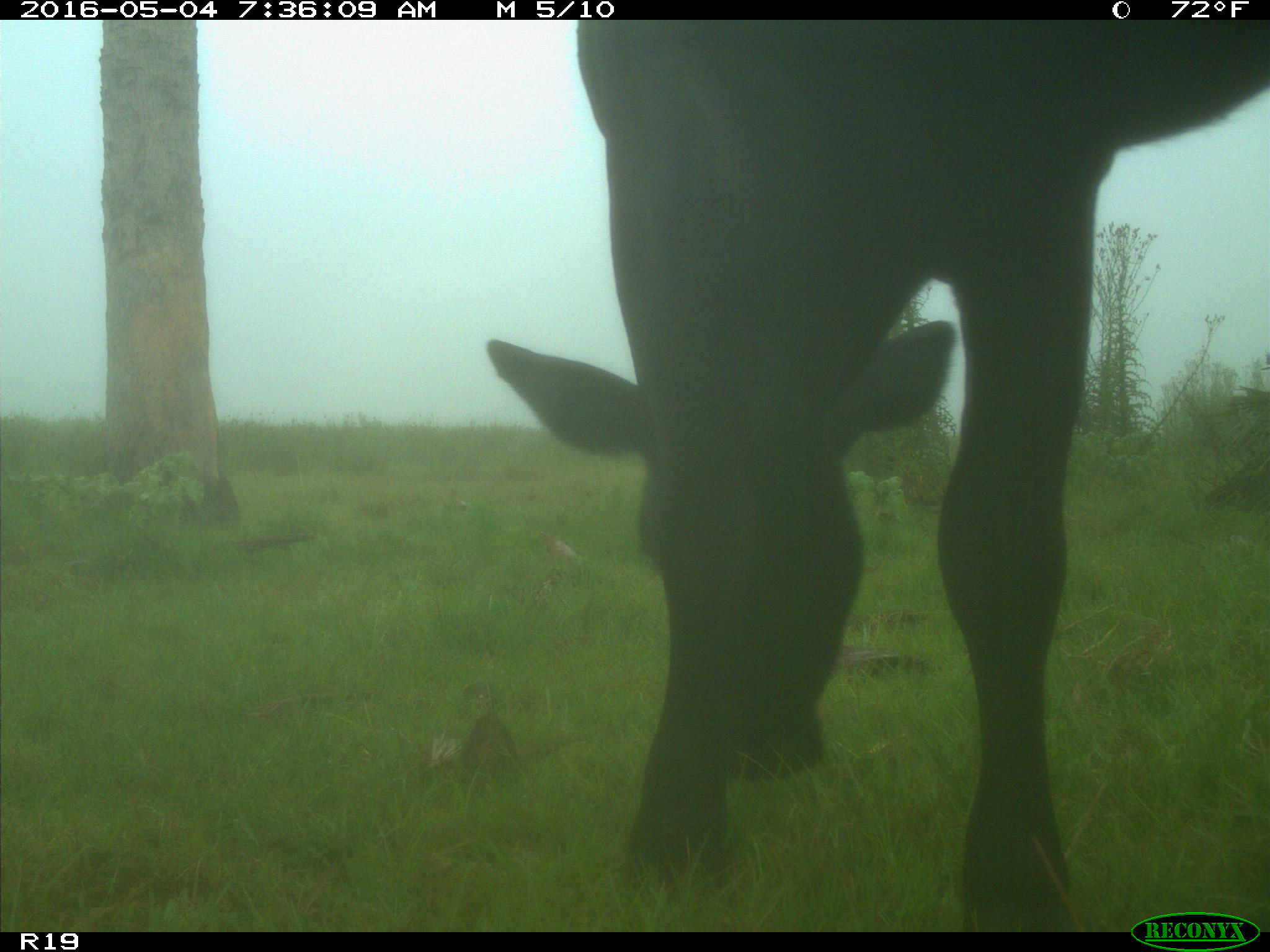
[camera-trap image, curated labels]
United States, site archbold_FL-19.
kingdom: Animalia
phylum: Chordata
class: Mammalia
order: Artiodactyla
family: Bovidae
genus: Bos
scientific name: Bos taurus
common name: domestic cow